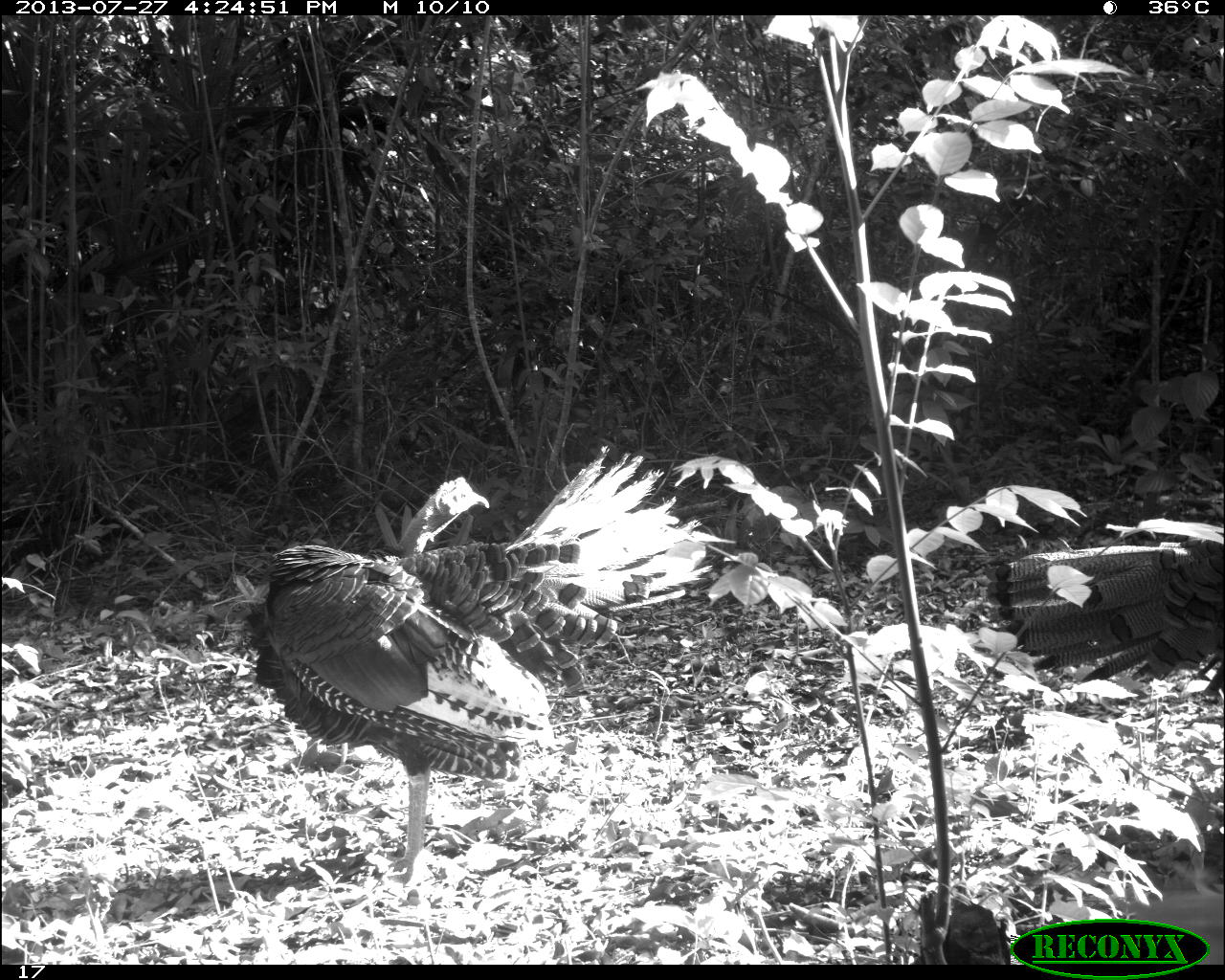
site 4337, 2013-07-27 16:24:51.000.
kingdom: Animalia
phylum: Chordata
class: Aves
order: Galliformes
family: Phasianidae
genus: Meleagris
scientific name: Meleagris ocellata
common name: ocellated turkey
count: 2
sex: male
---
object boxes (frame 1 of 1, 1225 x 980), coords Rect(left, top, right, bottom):
meleagris ocellata: Rect(253, 444, 712, 886); Rect(987, 516, 1225, 697)